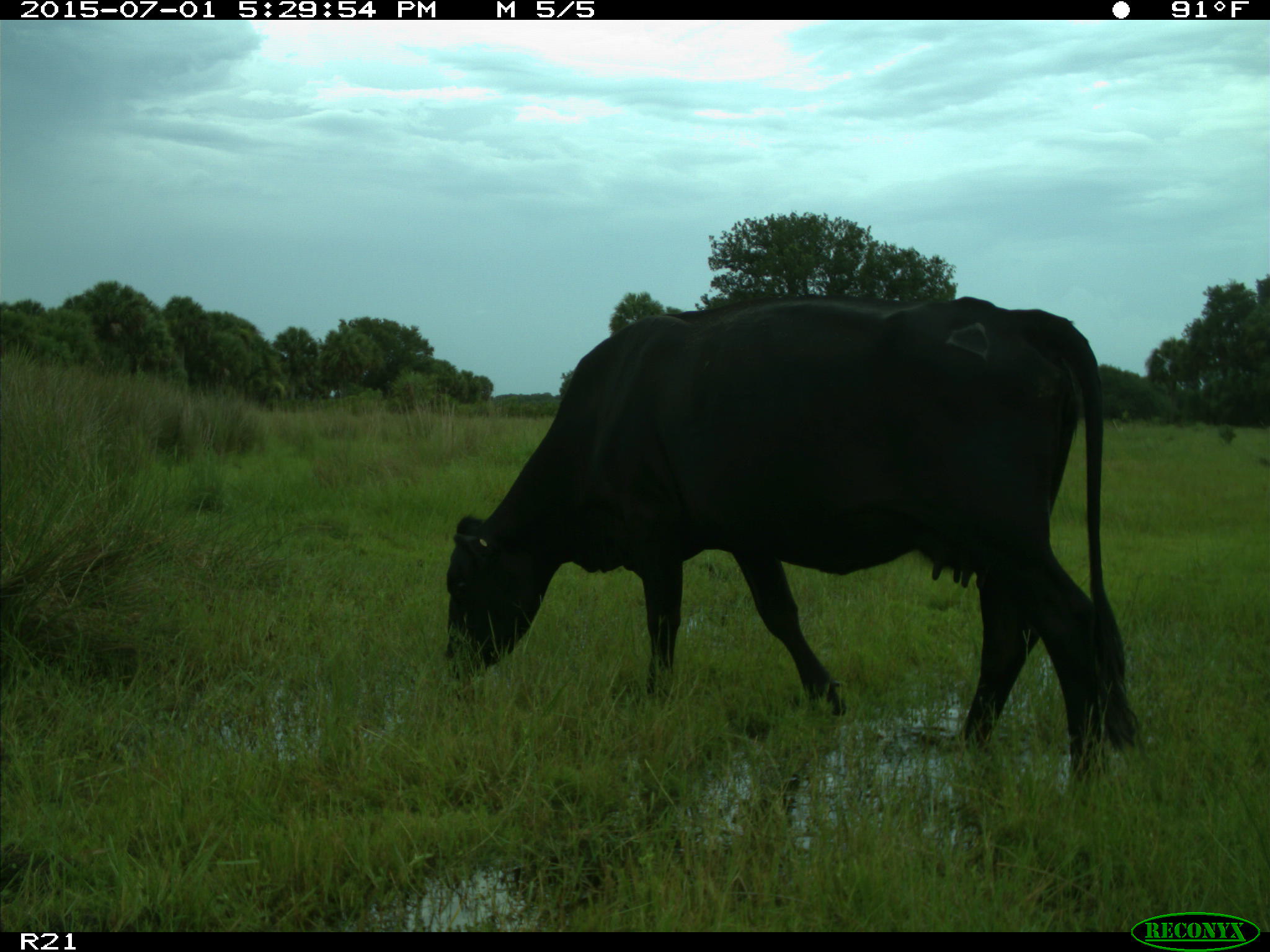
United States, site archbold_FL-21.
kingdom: Animalia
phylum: Chordata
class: Mammalia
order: Artiodactyla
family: Bovidae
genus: Bos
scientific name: Bos taurus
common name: domestic cow